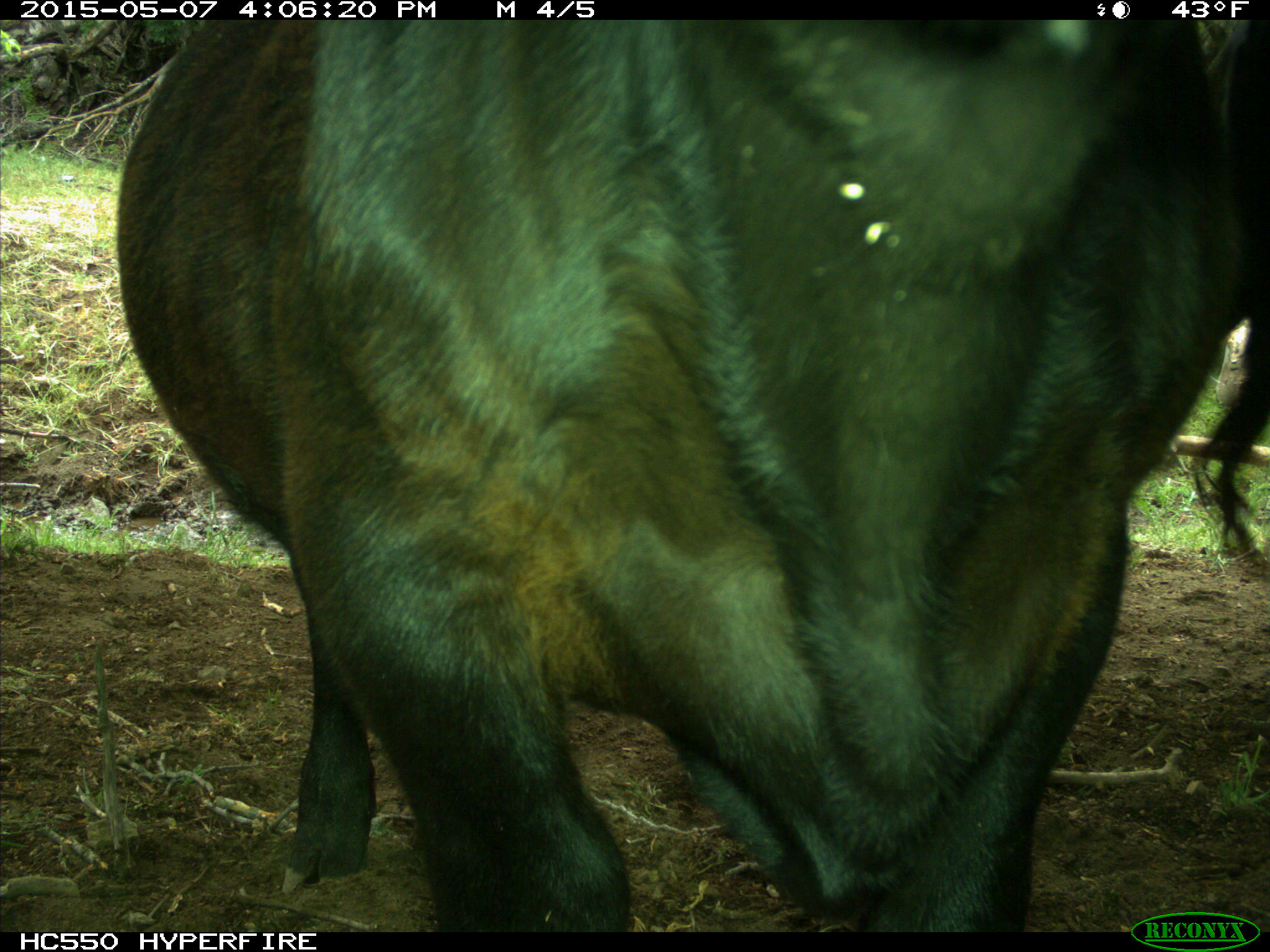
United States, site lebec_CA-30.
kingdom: Animalia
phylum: Chordata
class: Mammalia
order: Artiodactyla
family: Bovidae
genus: Bos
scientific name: Bos taurus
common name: domestic cow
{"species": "Bos taurus (domestic cow)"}